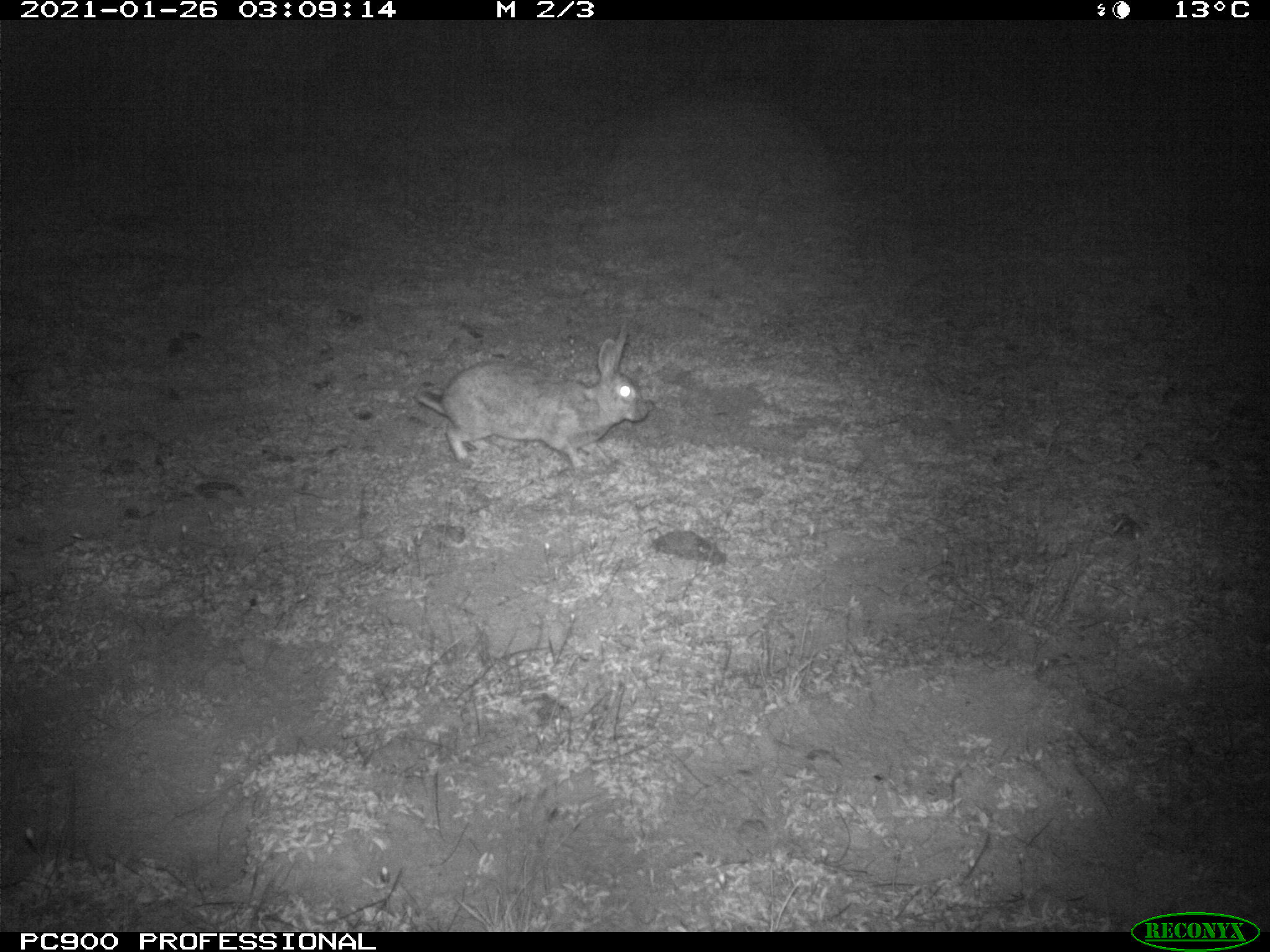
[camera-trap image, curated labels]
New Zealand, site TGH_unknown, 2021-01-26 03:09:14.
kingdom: Animalia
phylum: Chordata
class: Mammalia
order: Lagomorpha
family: Leporidae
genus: Oryctolagus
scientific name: Oryctolagus cuniculus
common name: european rabbit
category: rabbit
Rabbit (european rabbit) (Oryctolagus cuniculus).